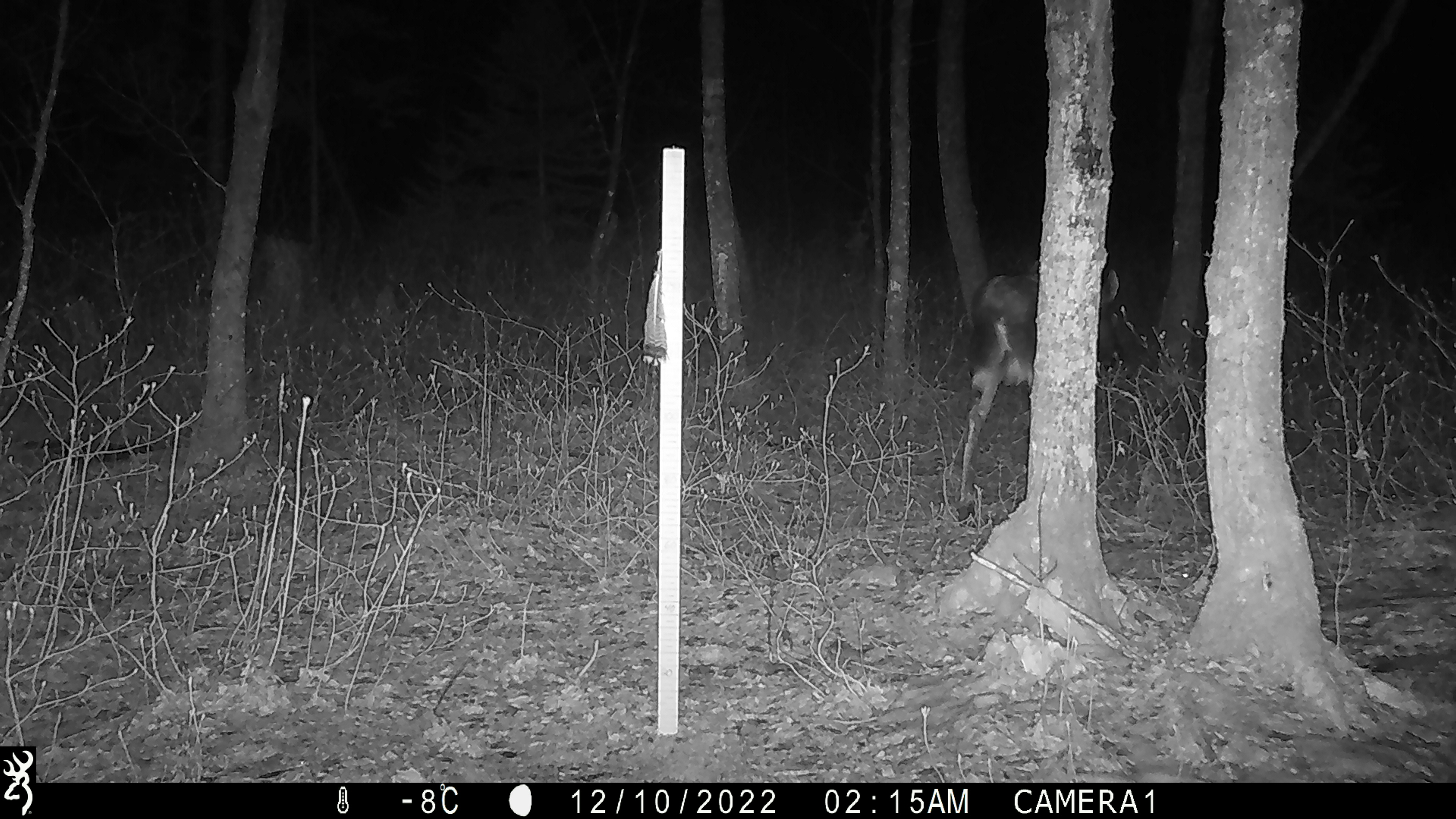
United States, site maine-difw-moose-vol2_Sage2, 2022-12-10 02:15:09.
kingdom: Animalia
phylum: Chordata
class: Mammalia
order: Artiodactyla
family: Cervidae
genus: Alces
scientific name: Alces alces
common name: moose